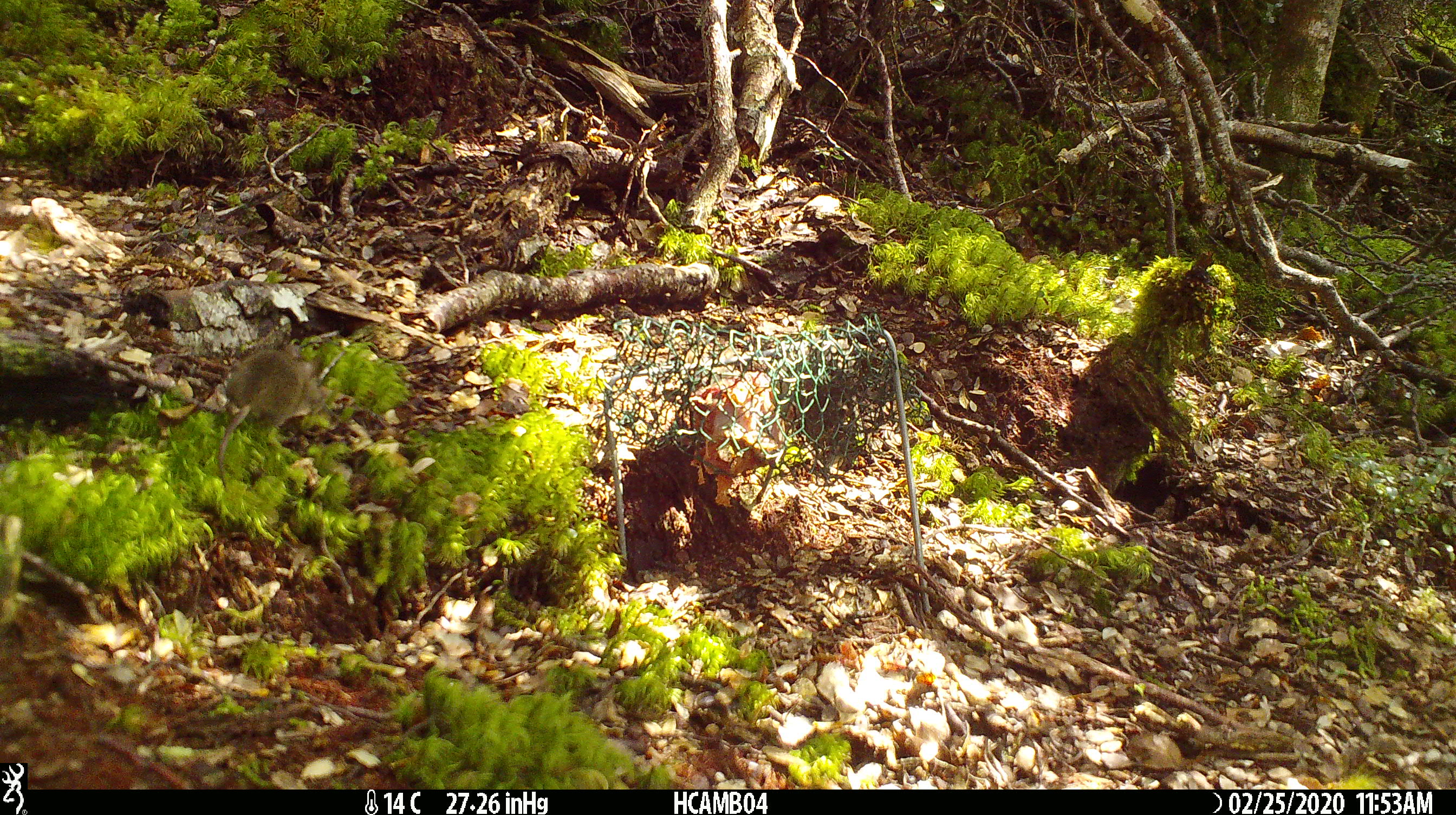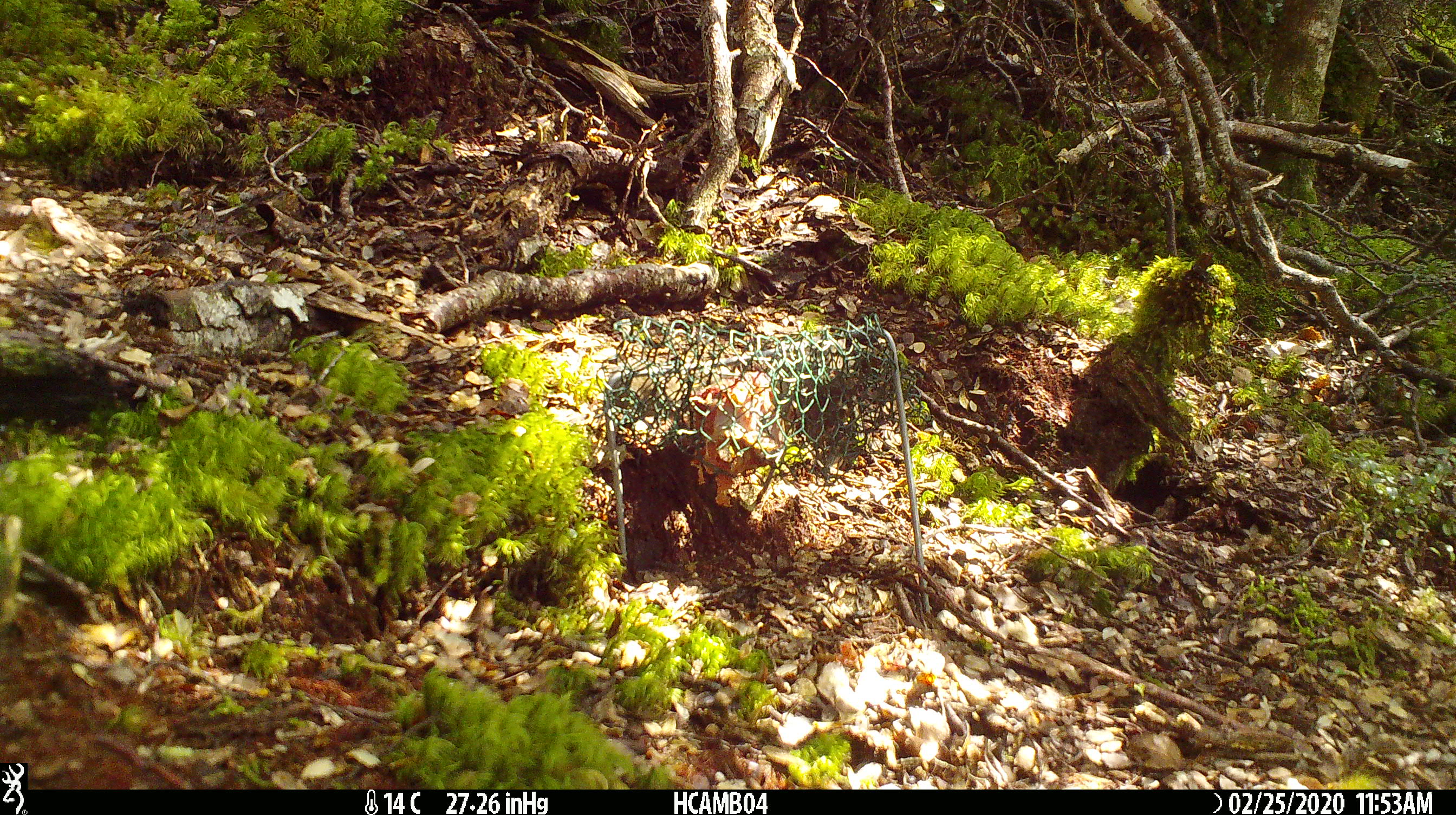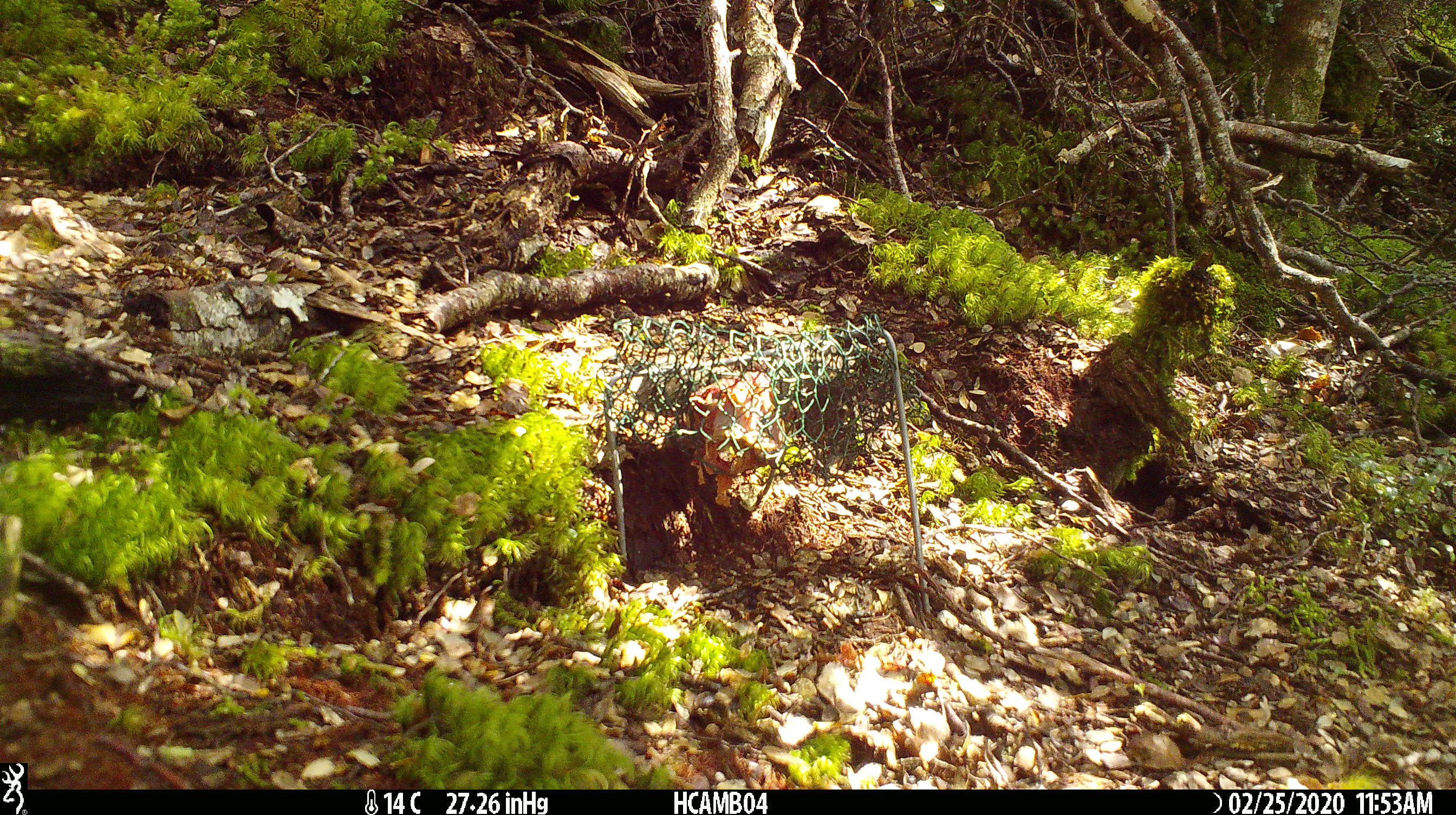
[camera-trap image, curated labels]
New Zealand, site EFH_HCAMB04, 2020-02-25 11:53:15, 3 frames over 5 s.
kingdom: Animalia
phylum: Chordata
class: Mammalia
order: Rodentia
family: Muridae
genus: Mus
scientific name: Mus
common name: mouse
Mouse (Mus).